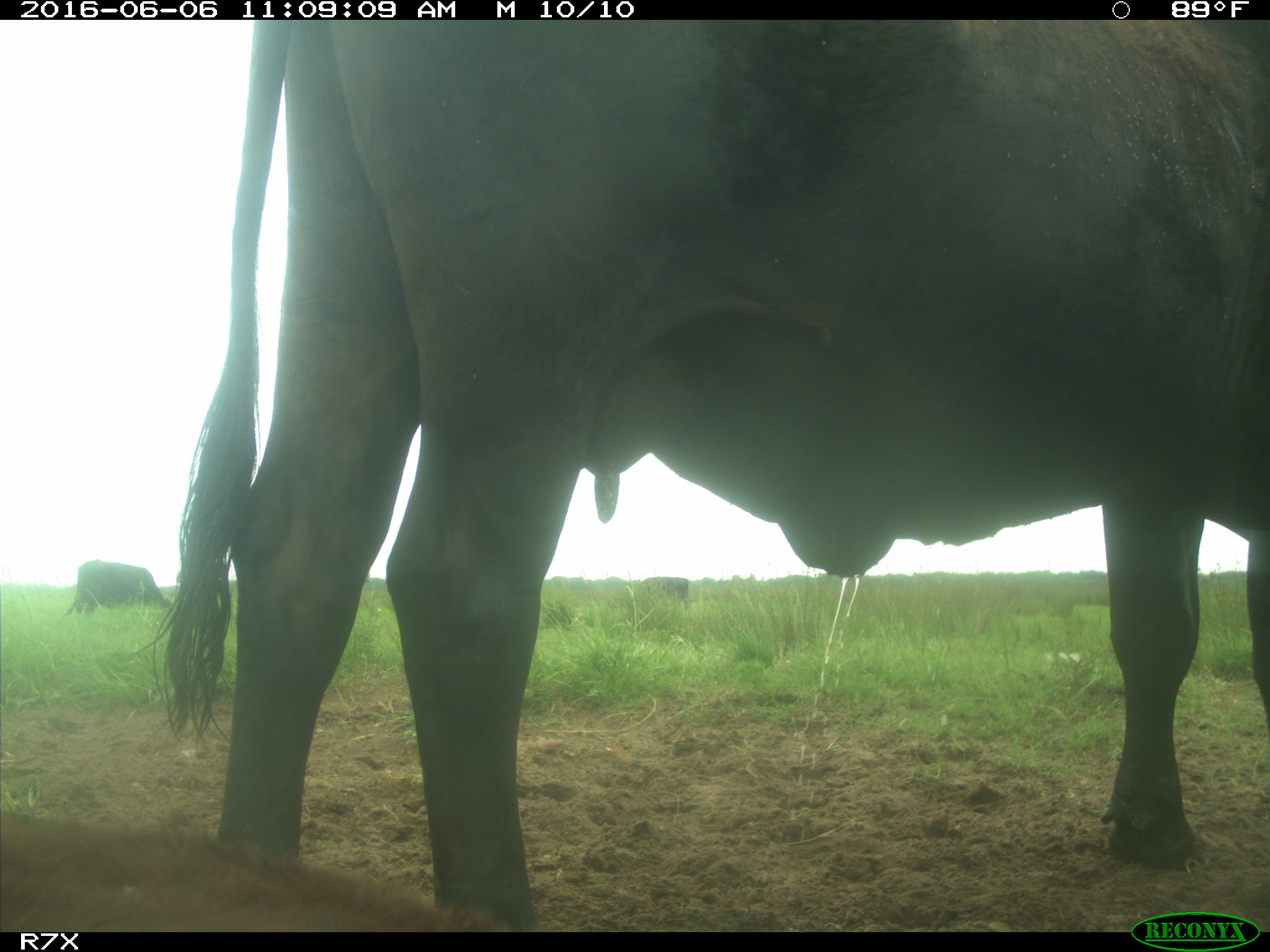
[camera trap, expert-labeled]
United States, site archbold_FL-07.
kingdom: Animalia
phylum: Chordata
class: Mammalia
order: Artiodactyla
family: Bovidae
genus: Bos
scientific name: Bos taurus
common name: domestic cow